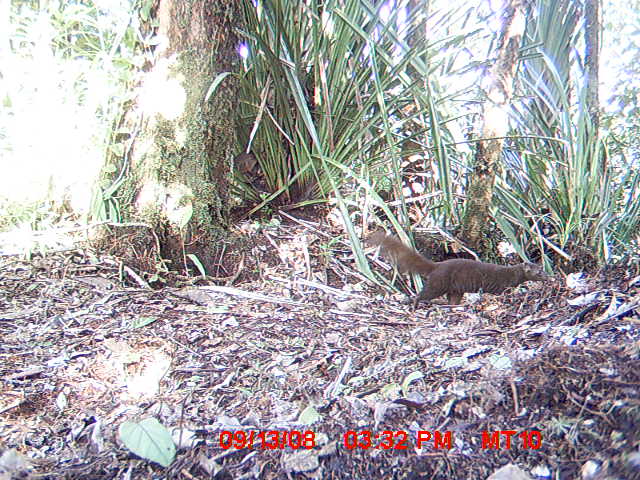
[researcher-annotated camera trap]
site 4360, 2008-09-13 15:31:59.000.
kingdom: Animalia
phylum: Chordata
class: Mammalia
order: Carnivora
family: Eupleridae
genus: Salanoia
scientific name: Salanoia concolor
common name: brown-tailed vontsira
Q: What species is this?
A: Salanoia concolor (brown-tailed vontsira).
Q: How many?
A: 1.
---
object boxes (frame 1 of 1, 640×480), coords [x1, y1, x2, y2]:
salanoia concolor: [371, 230, 550, 304]